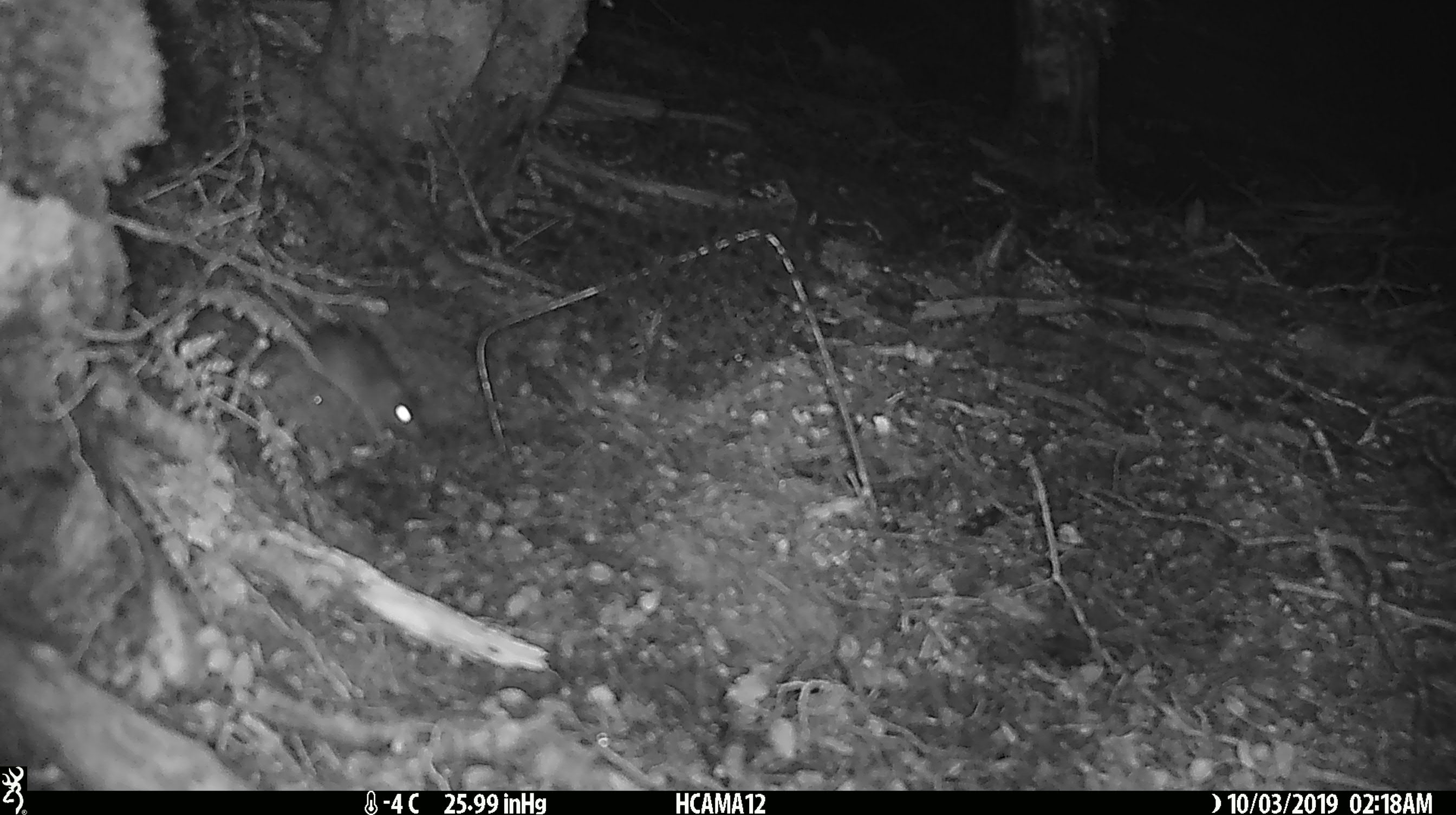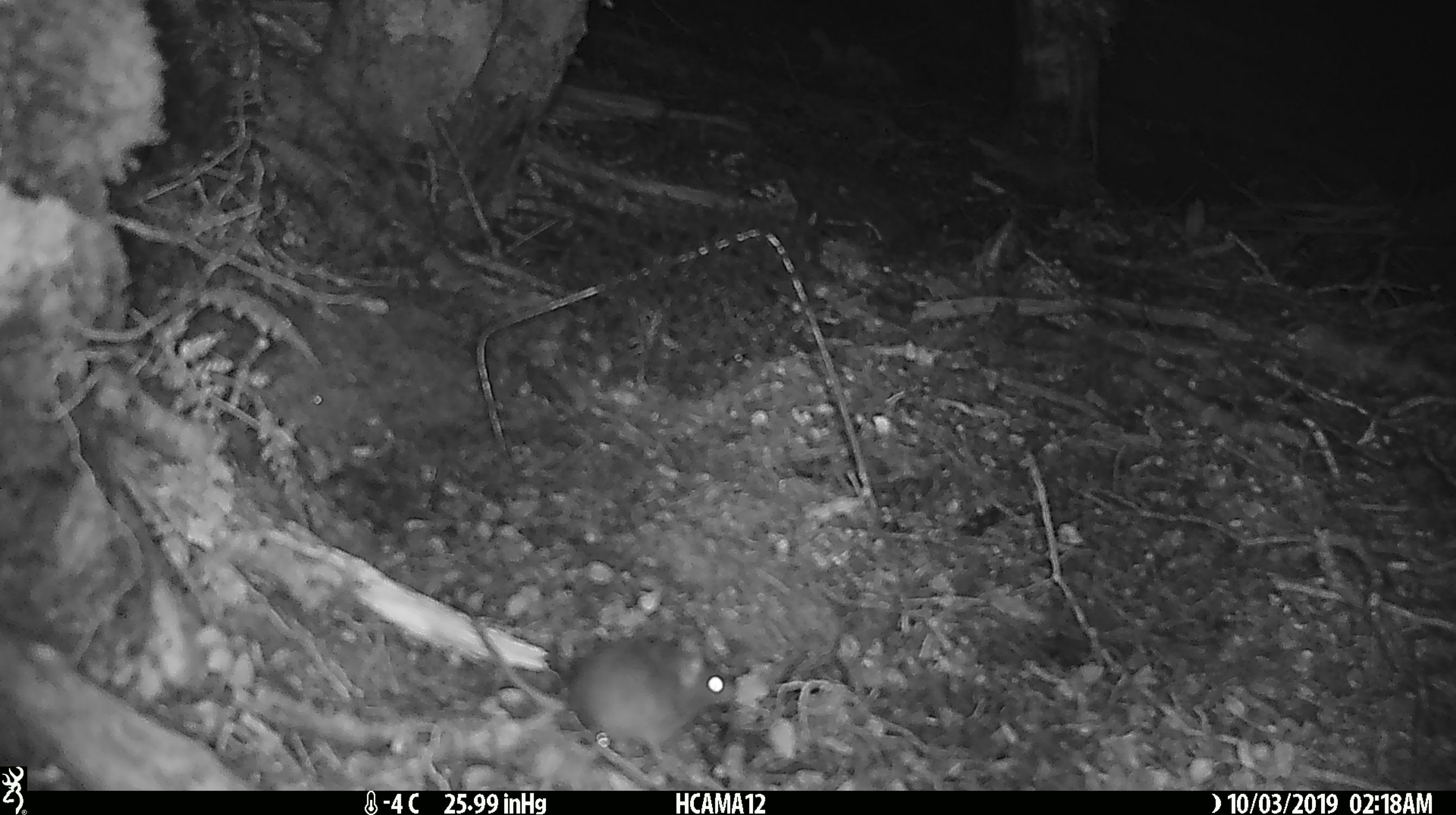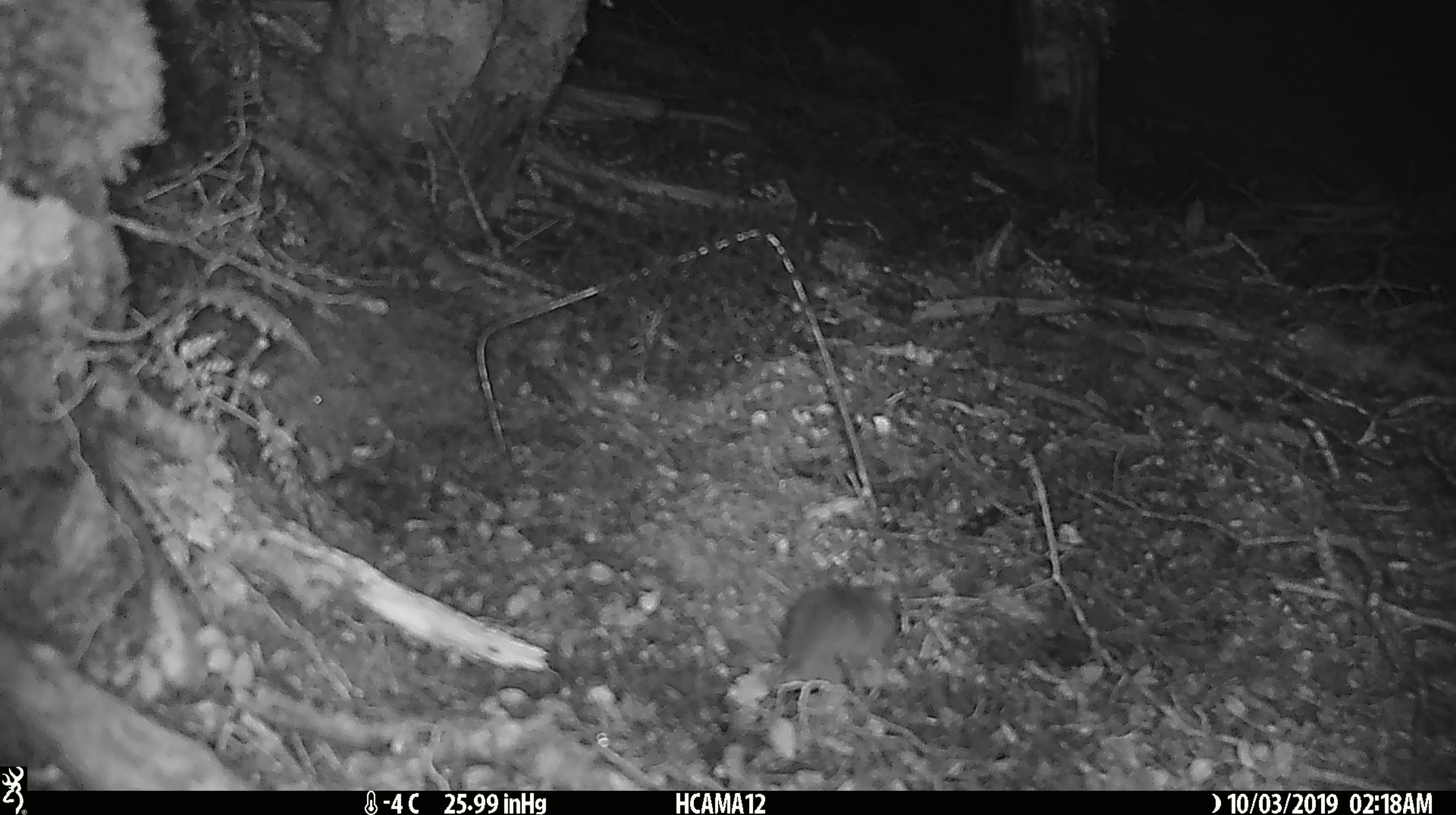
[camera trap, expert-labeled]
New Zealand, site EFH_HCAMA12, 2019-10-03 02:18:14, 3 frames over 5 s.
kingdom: Animalia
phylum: Chordata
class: Mammalia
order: Rodentia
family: Muridae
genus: Mus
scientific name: Mus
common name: mouse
Mouse (Mus).